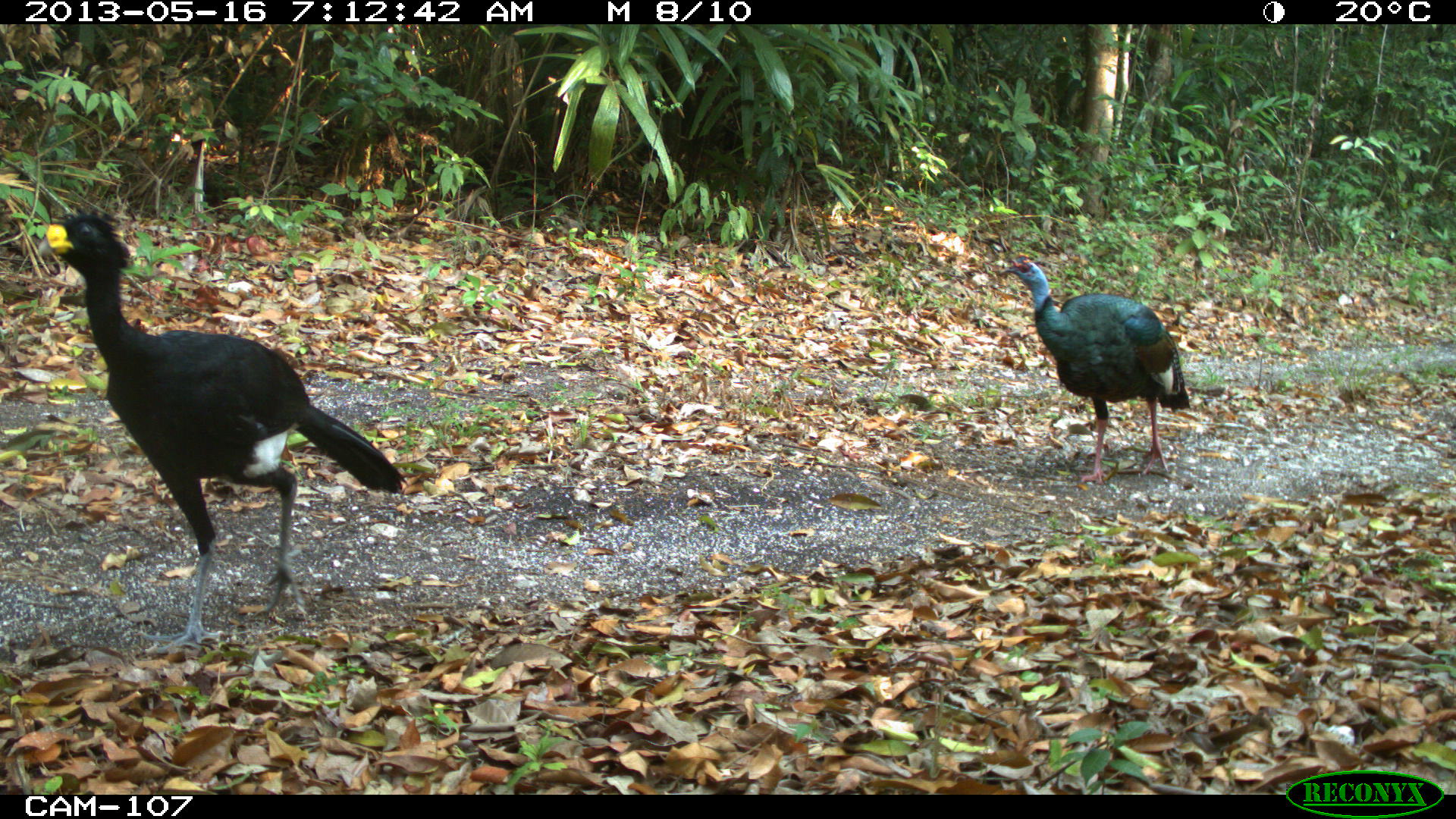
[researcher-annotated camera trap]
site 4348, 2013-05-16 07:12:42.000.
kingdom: Animalia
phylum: Chordata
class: Aves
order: Galliformes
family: Cracidae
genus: Crax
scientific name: Crax rubra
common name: great curassow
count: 1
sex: male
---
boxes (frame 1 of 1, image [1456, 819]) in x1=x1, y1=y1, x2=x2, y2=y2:
crax rubra: x1=38, y1=213, x2=406, y2=652; x1=999, y1=249, x2=1190, y2=483